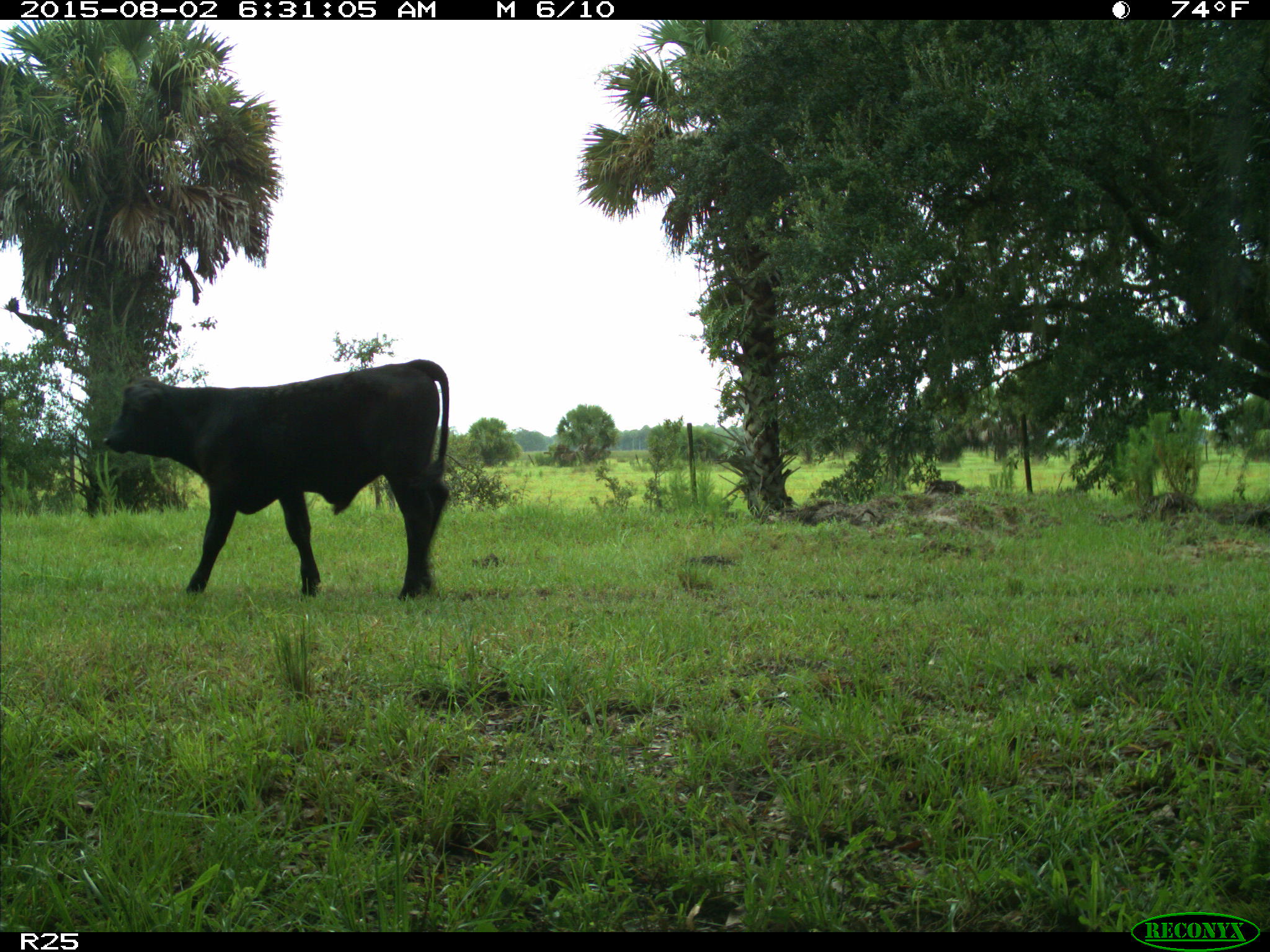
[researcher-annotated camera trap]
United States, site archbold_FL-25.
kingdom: Animalia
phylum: Chordata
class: Mammalia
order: Artiodactyla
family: Bovidae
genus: Bos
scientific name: Bos taurus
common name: domestic cow